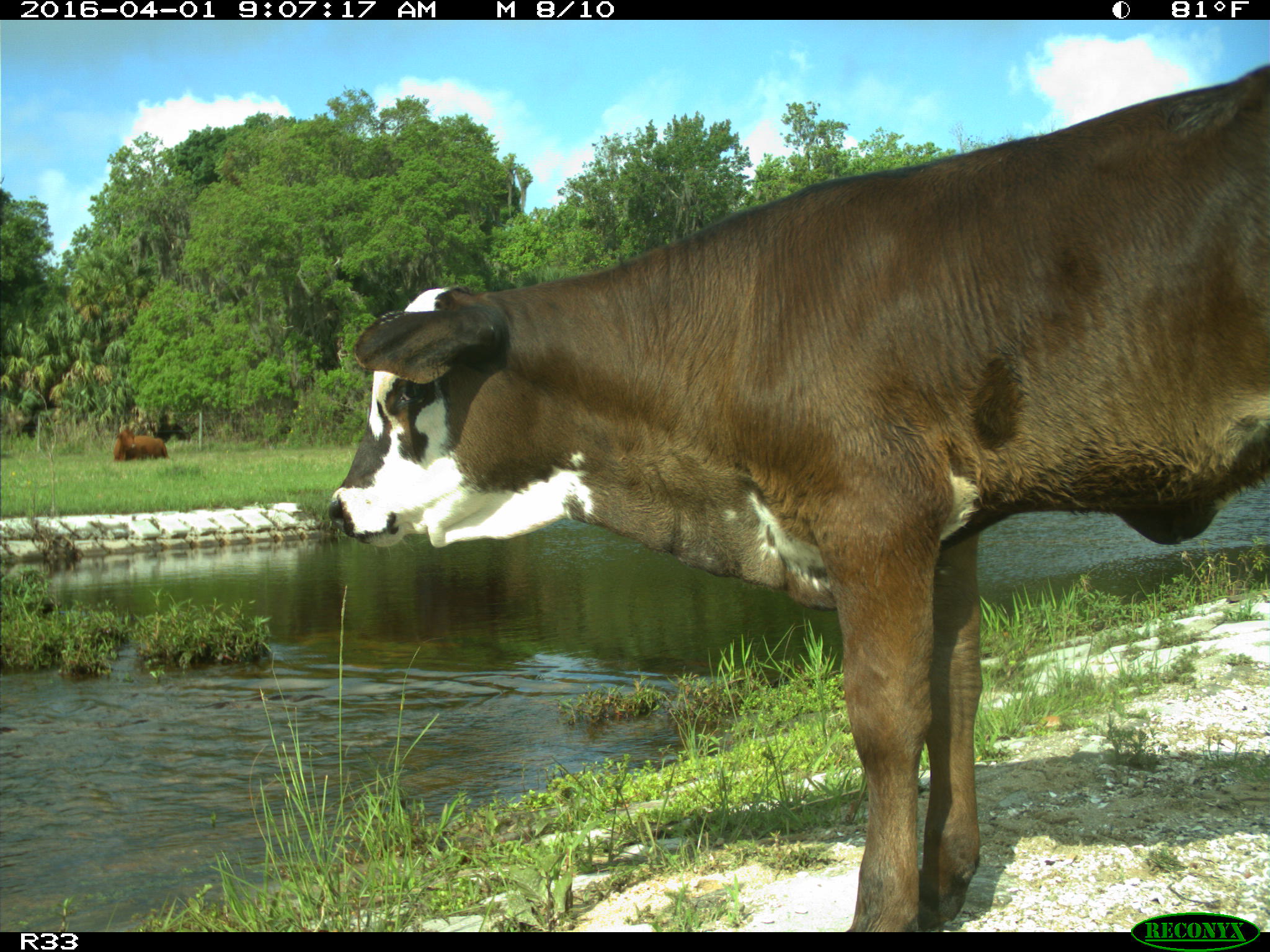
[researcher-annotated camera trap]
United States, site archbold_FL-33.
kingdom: Animalia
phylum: Chordata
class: Mammalia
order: Artiodactyla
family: Bovidae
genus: Bos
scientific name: Bos taurus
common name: domestic cow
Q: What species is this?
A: Bos taurus (domestic cow).